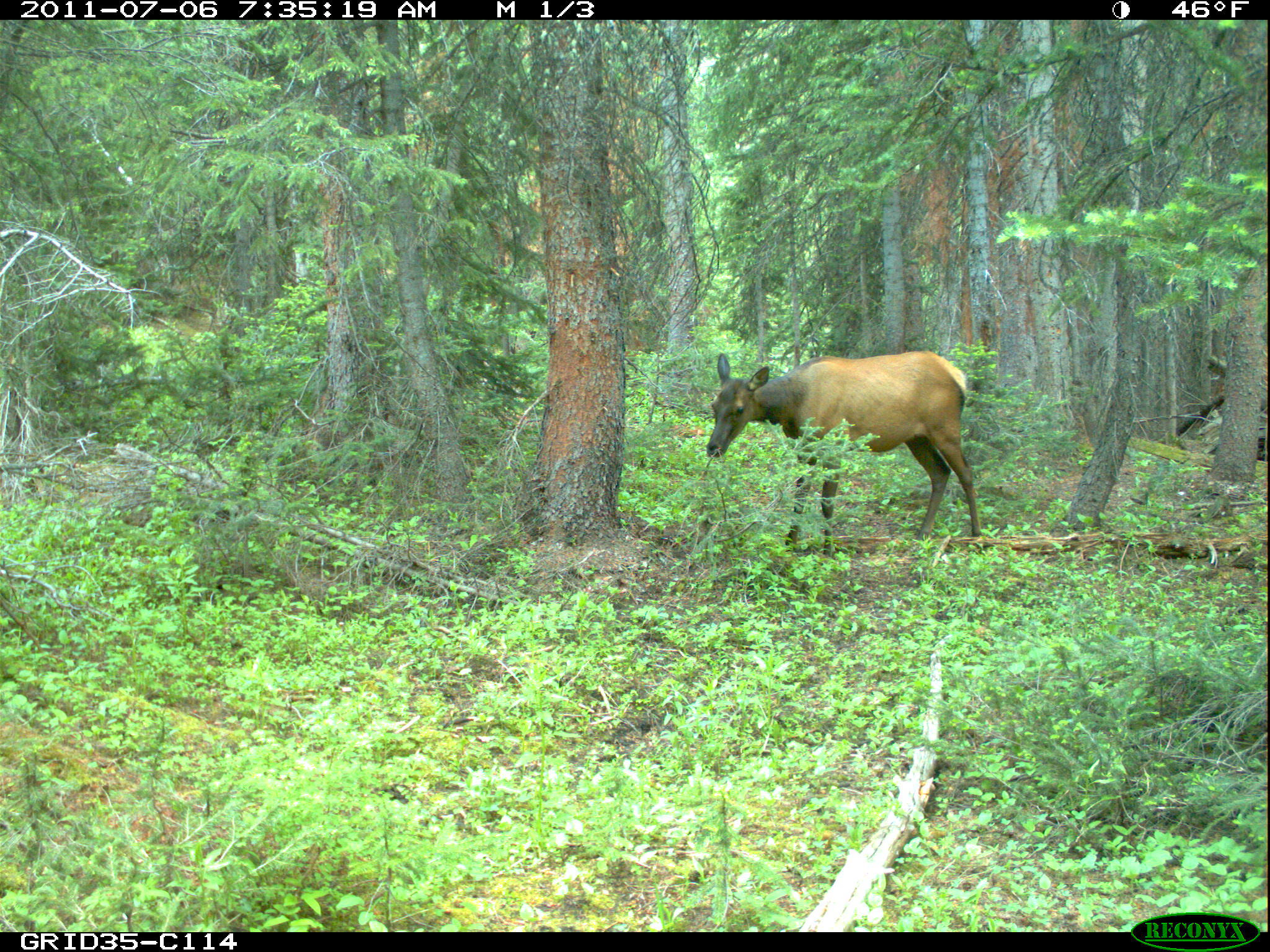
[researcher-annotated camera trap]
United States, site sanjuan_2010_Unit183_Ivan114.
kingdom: Animalia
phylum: Chordata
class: Mammalia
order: Artiodactyla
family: Cervidae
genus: Cervus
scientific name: Cervus elaphus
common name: red deer